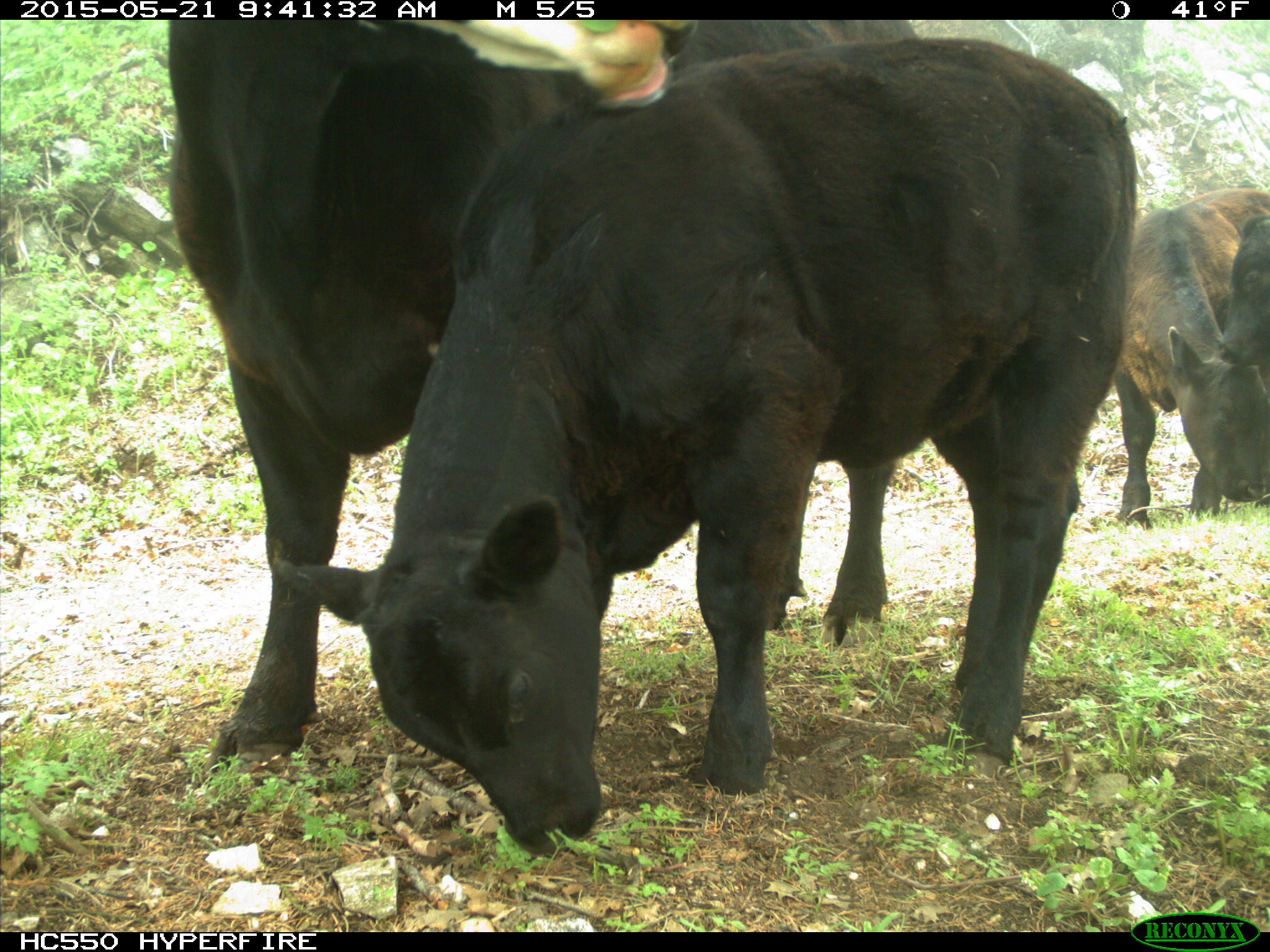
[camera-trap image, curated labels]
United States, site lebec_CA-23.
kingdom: Animalia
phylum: Chordata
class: Mammalia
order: Artiodactyla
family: Bovidae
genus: Bos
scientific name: Bos taurus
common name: domestic cow